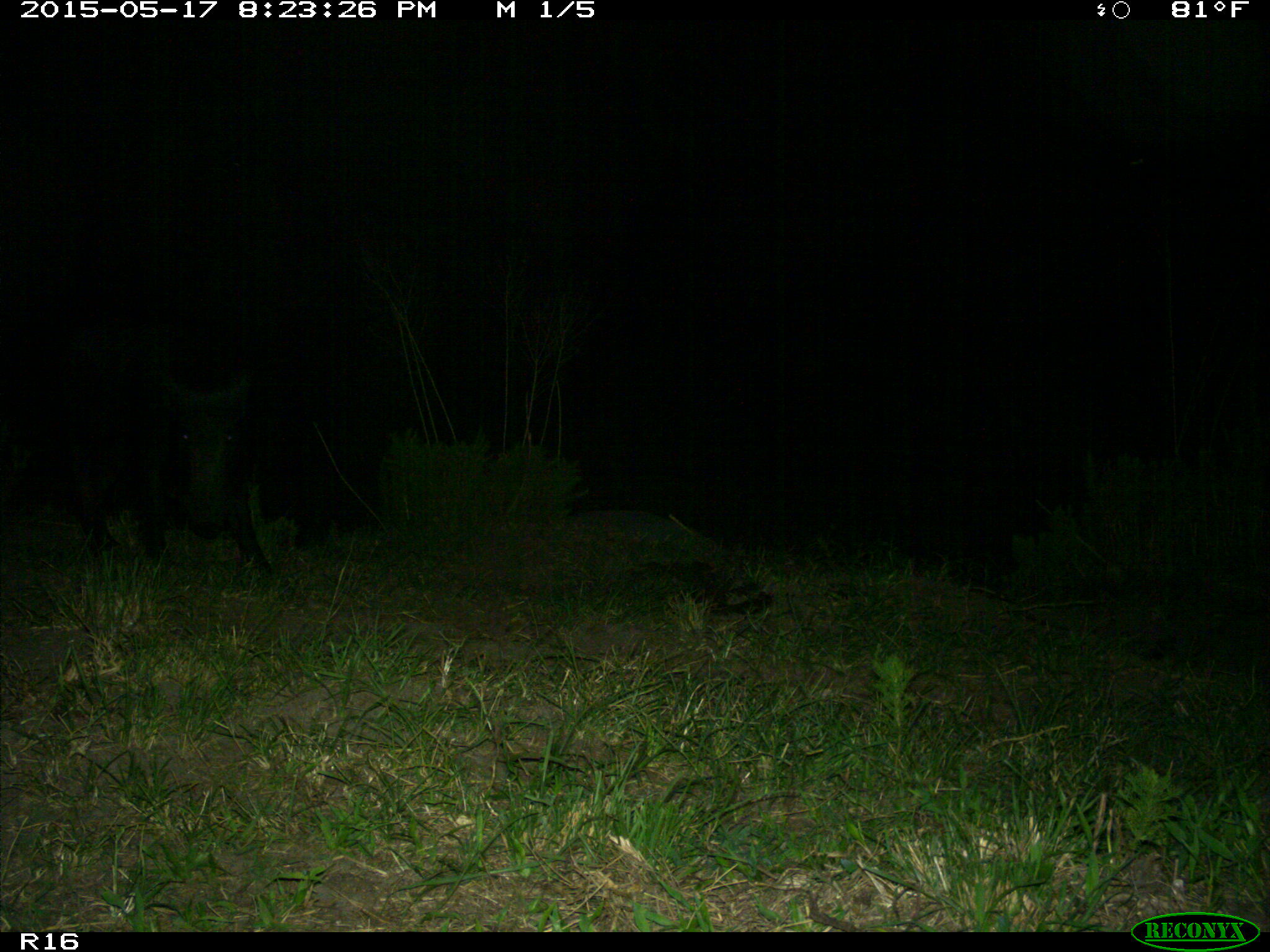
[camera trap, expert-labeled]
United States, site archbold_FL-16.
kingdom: Animalia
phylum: Chordata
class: Mammalia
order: Artiodactyla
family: Suidae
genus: Sus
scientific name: Sus scrofa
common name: wild boar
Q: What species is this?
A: Sus scrofa (wild boar).